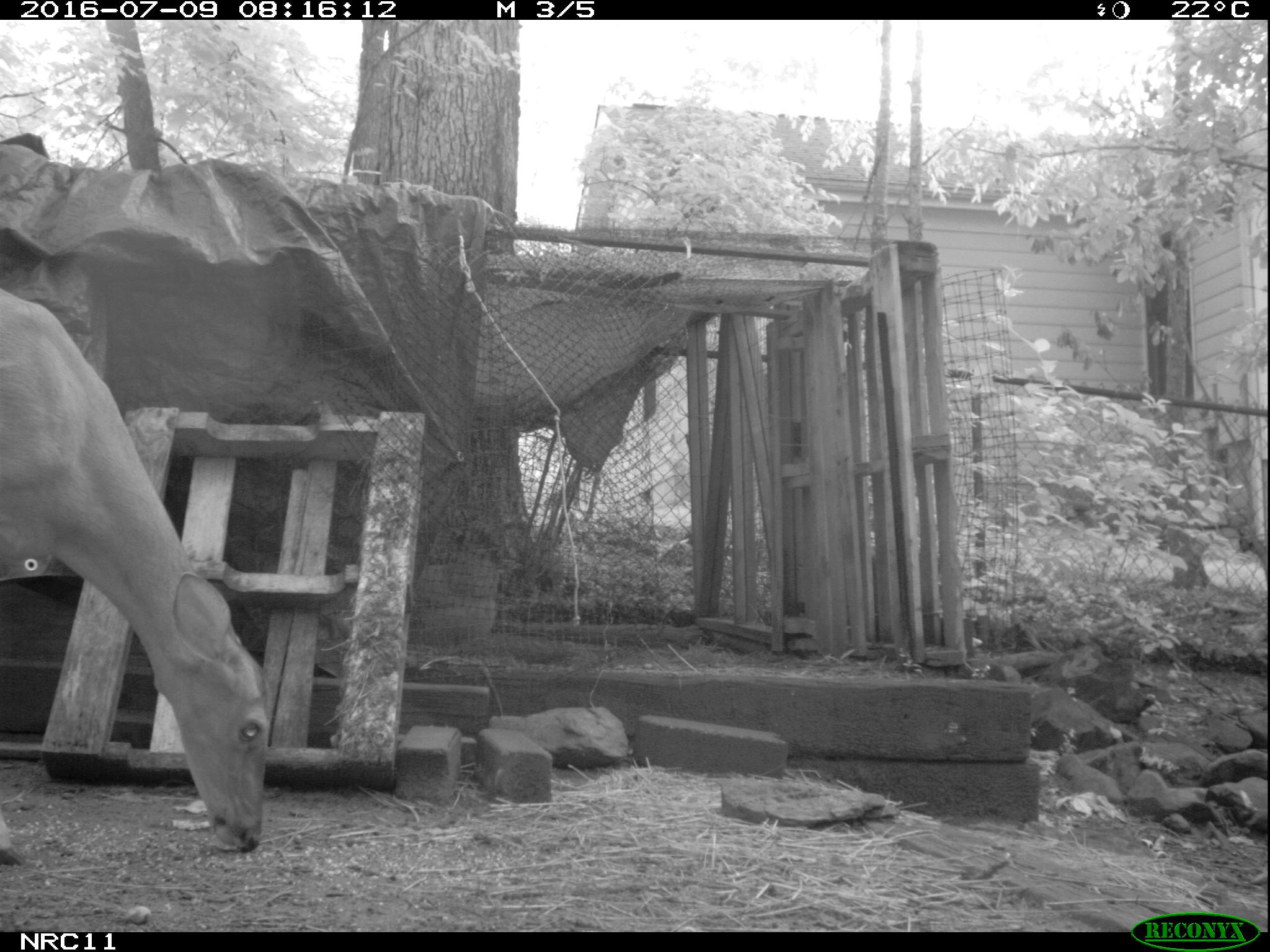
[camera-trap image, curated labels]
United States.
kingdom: Animalia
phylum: Chordata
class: Mammalia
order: Artiodactyla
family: Cervidae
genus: Odocoileus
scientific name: Odocoileus virginianus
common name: white-tailed deer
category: White Tailed Deer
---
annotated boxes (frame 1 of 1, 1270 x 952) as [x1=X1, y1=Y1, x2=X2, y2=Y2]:
White Tailed Deer: [x1=0, y1=281, x2=277, y2=861]